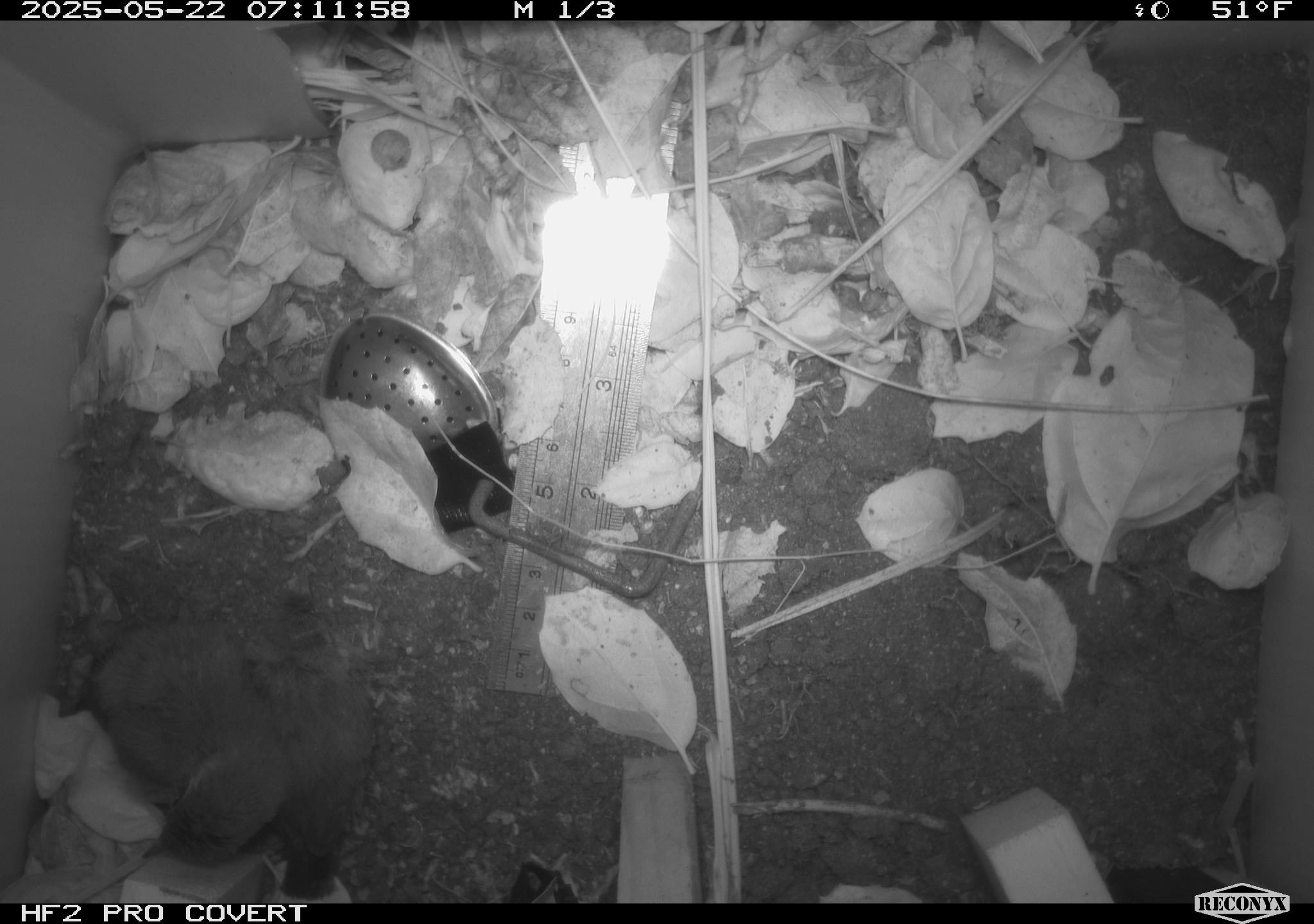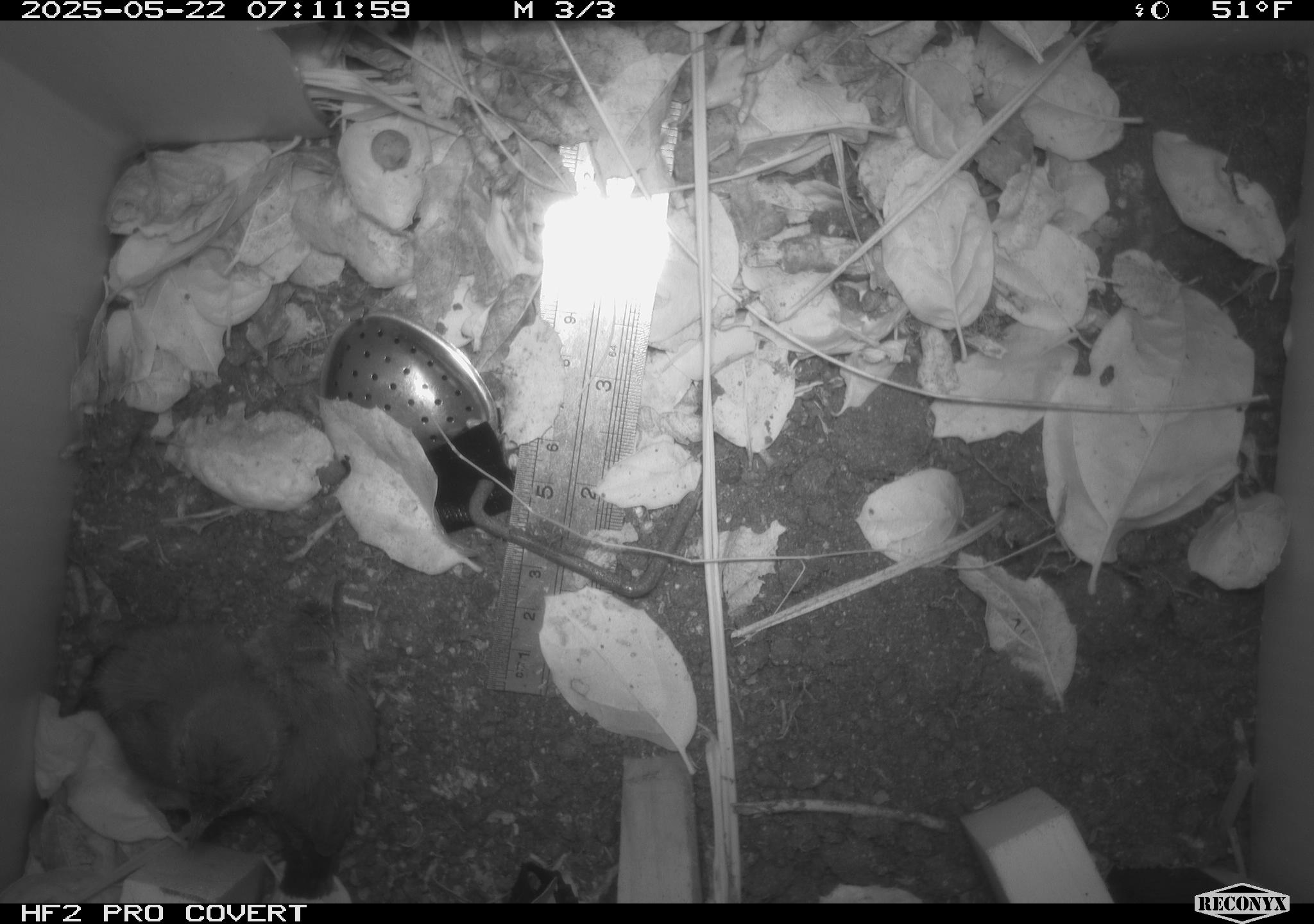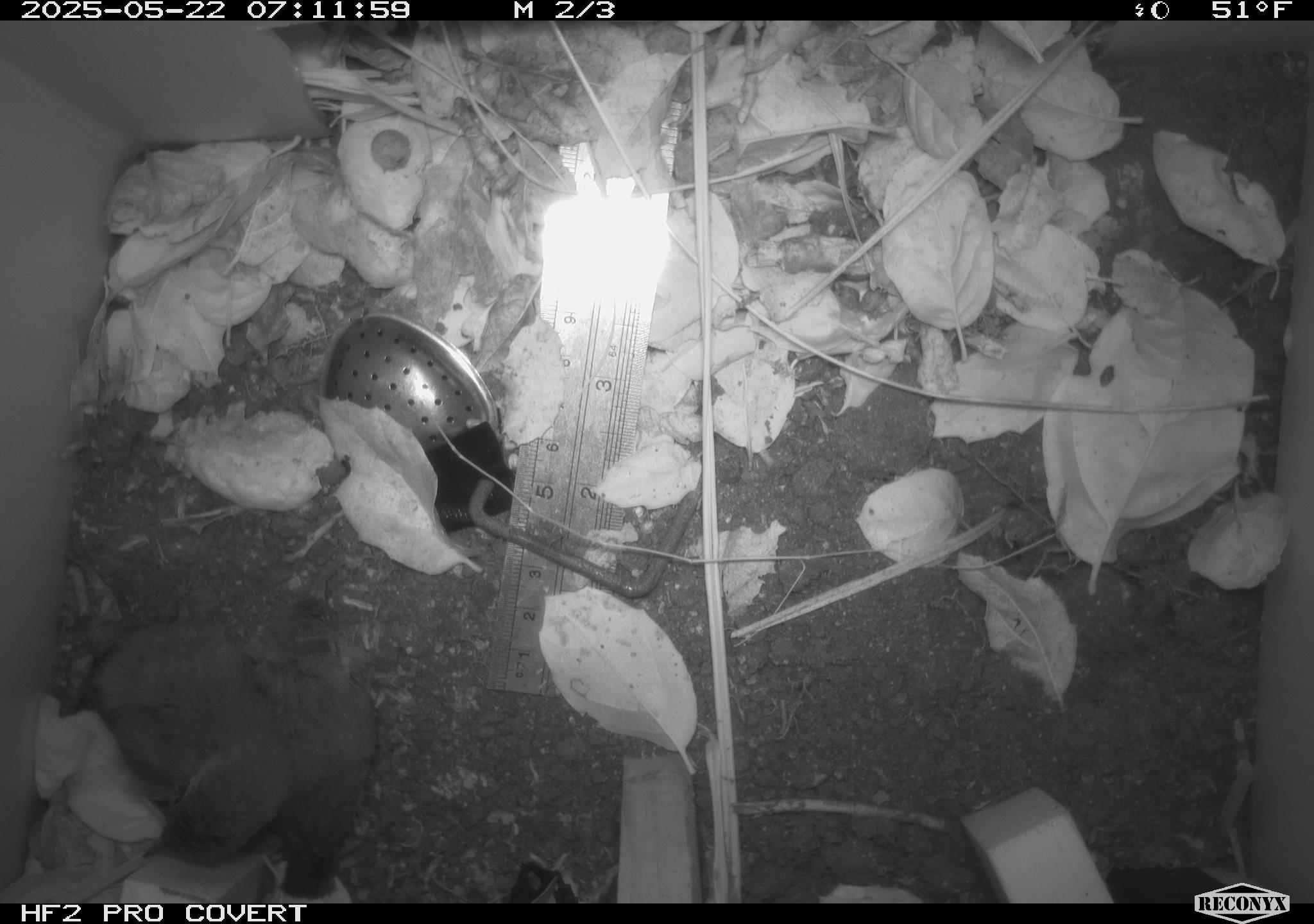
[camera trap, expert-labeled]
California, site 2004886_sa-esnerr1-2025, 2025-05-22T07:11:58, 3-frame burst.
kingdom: Animalia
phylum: Chordata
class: Aves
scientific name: Aves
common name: bird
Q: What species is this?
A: Bird (Aves).